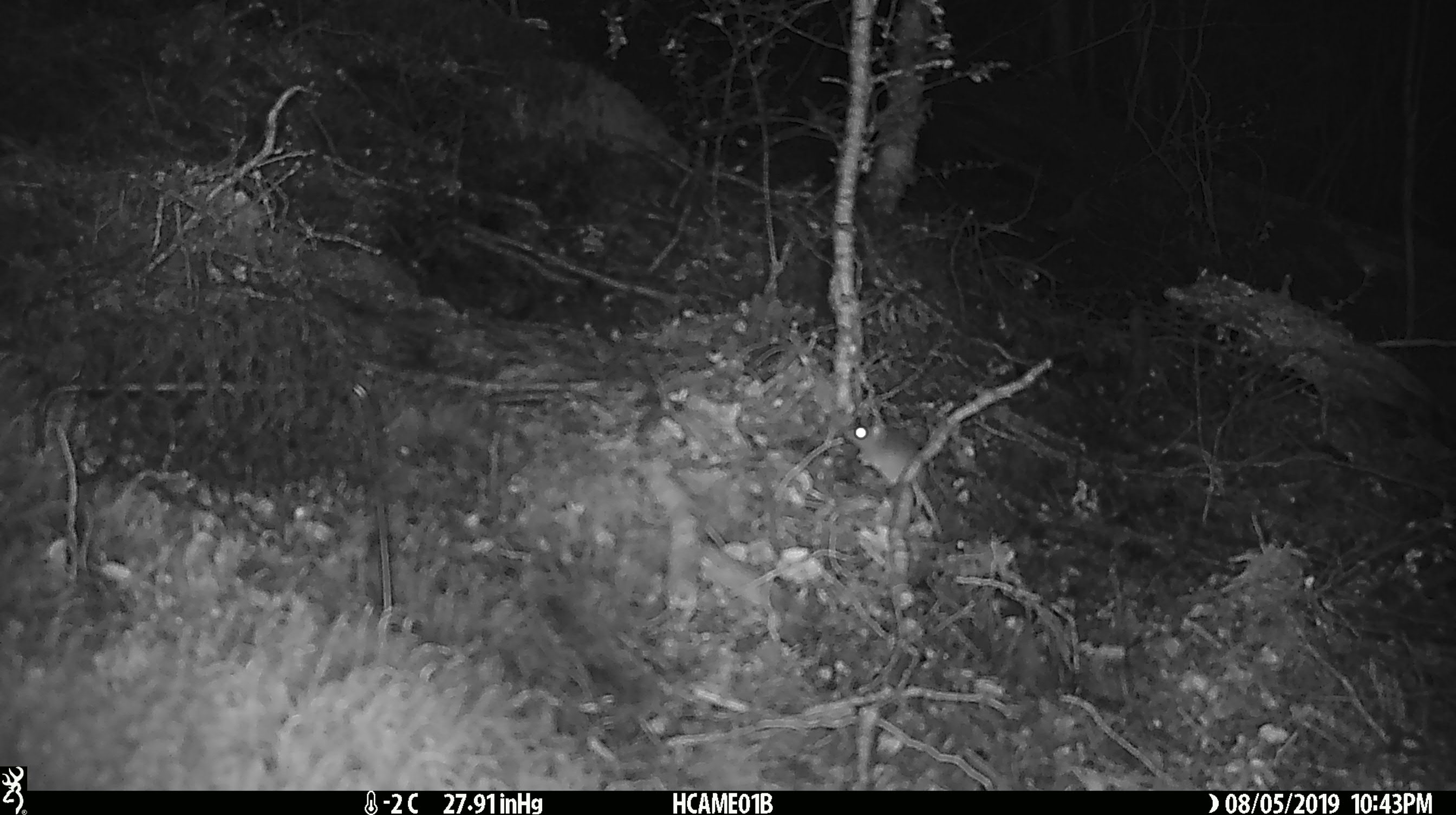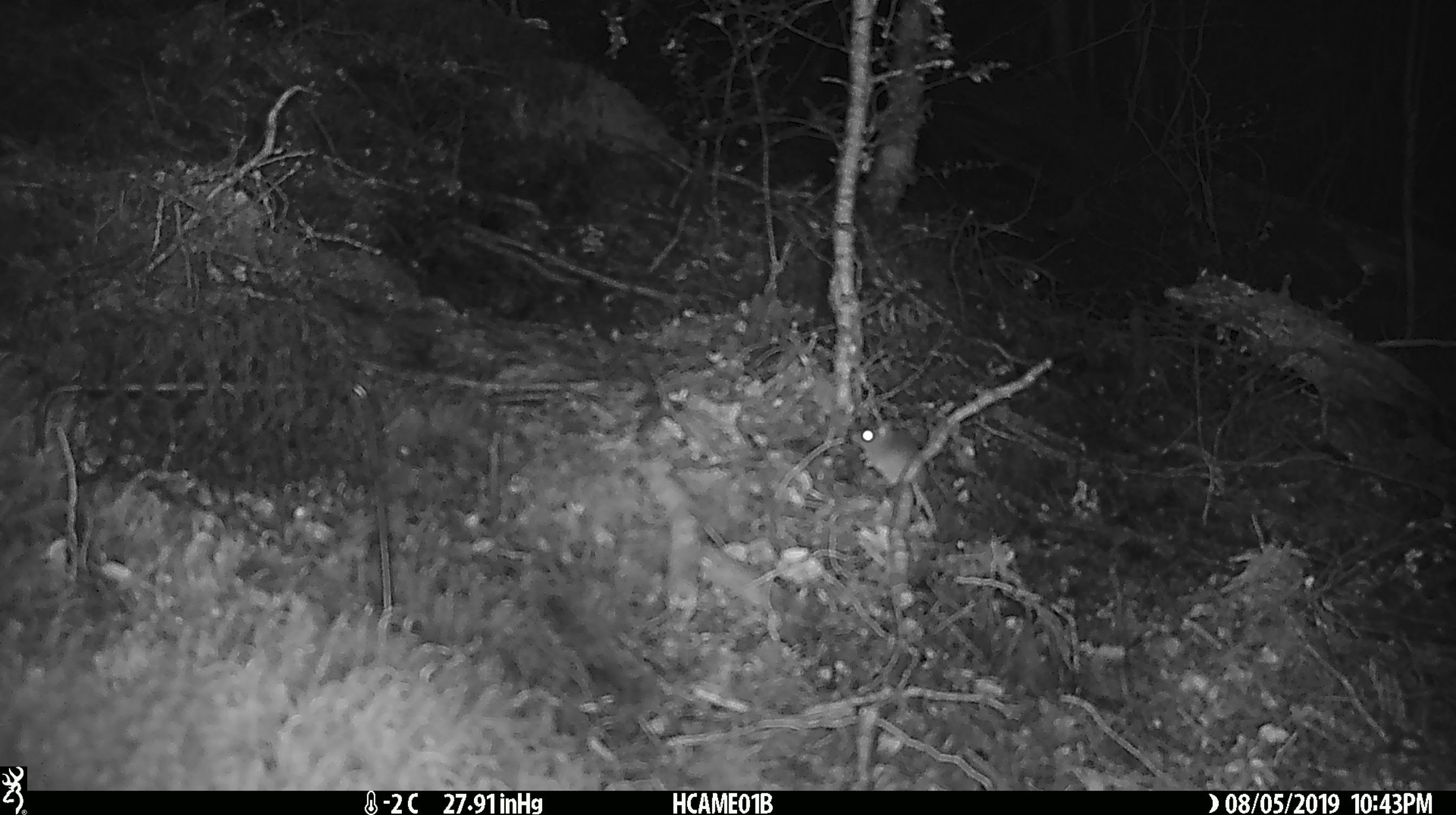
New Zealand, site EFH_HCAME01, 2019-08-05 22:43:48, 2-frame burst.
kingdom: Animalia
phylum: Chordata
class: Mammalia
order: Rodentia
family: Muridae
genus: Mus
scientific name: Mus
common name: mouse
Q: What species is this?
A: Mouse (Mus).